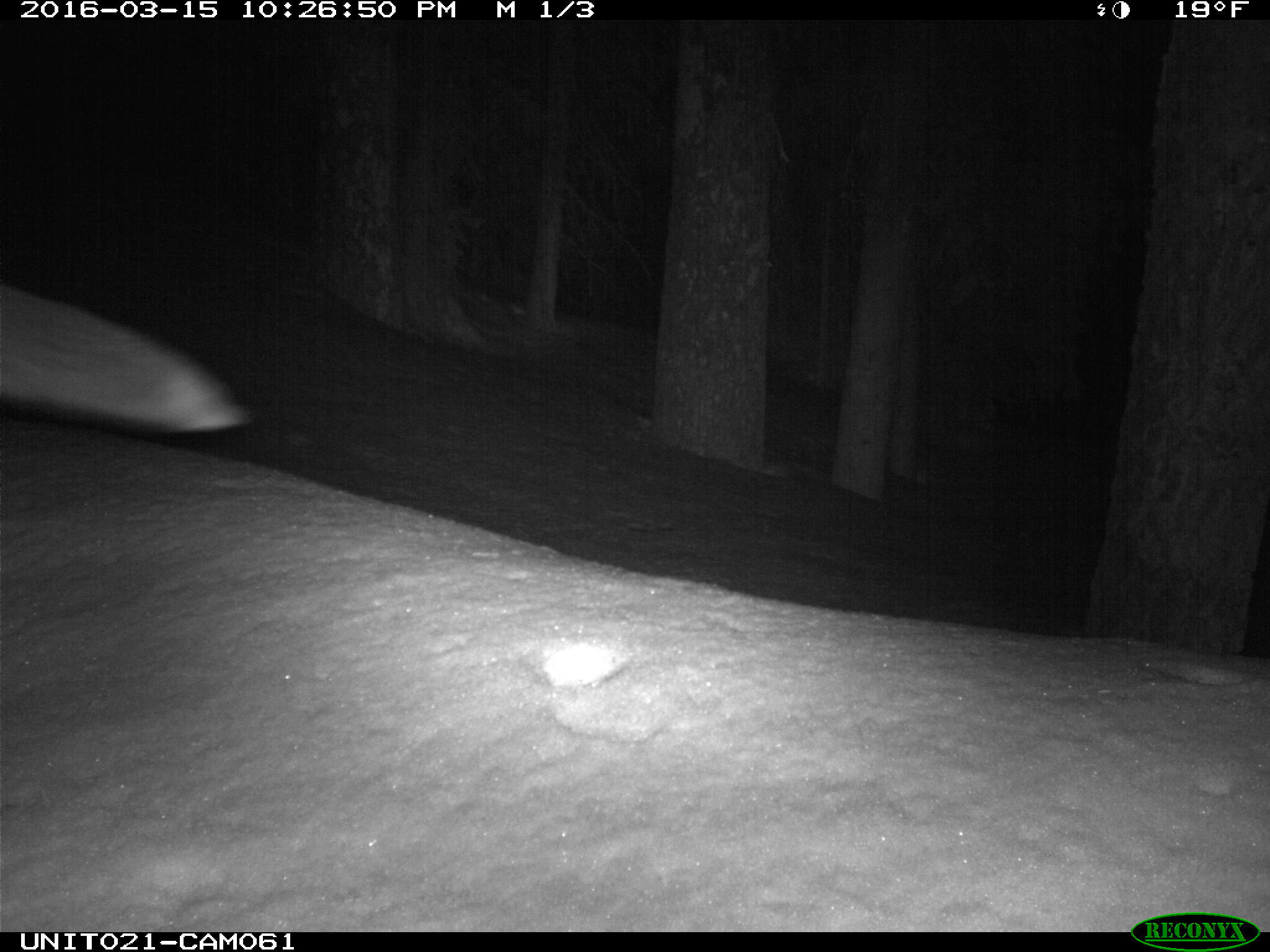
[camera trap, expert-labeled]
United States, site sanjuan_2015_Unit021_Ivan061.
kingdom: Animalia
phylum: Chordata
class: Mammalia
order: Carnivora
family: Canidae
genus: Vulpes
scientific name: Vulpes vulpes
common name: red fox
Vulpes vulpes (red fox).